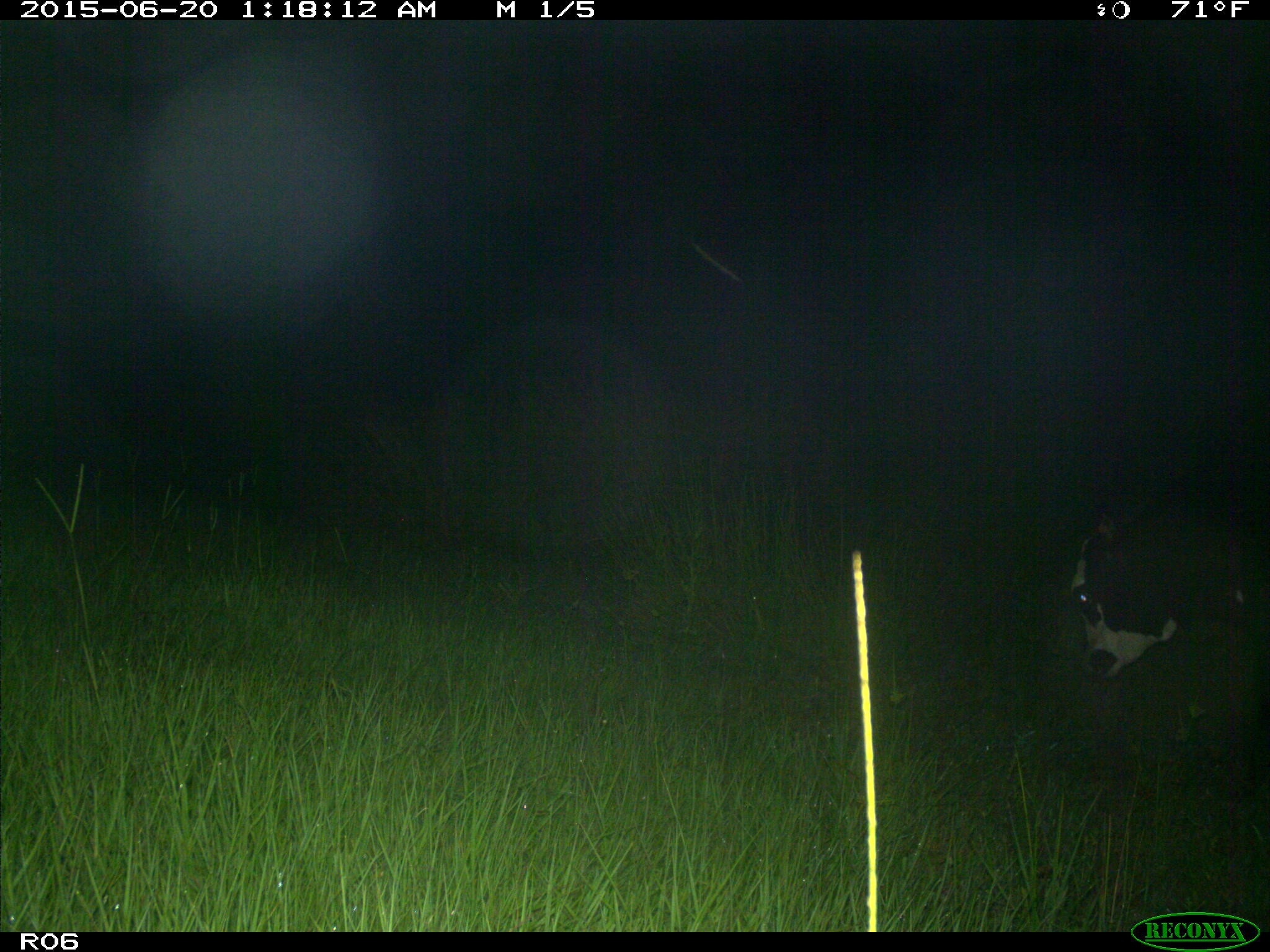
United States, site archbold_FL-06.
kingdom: Animalia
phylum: Chordata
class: Mammalia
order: Artiodactyla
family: Bovidae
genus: Bos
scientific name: Bos taurus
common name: domestic cow